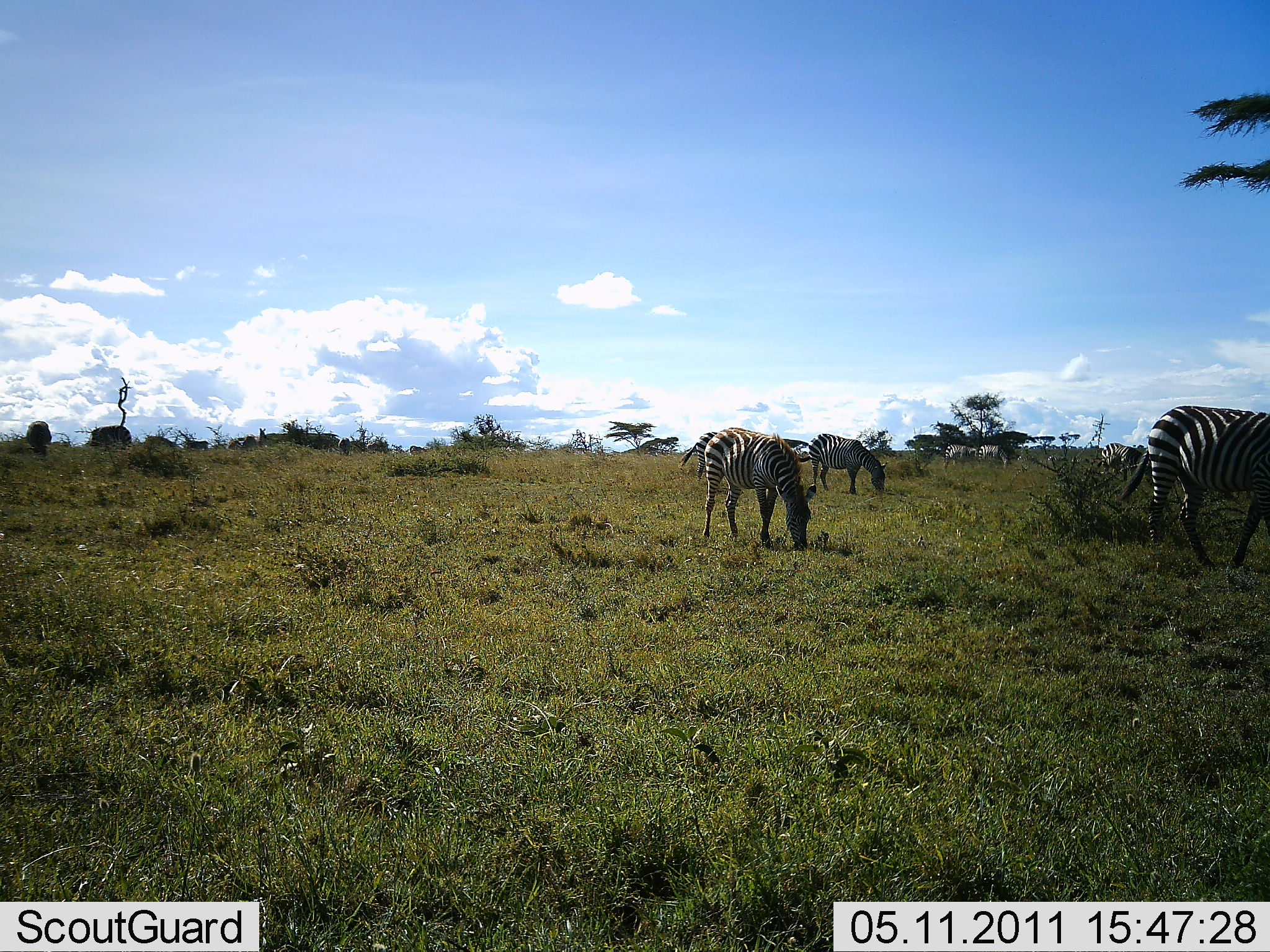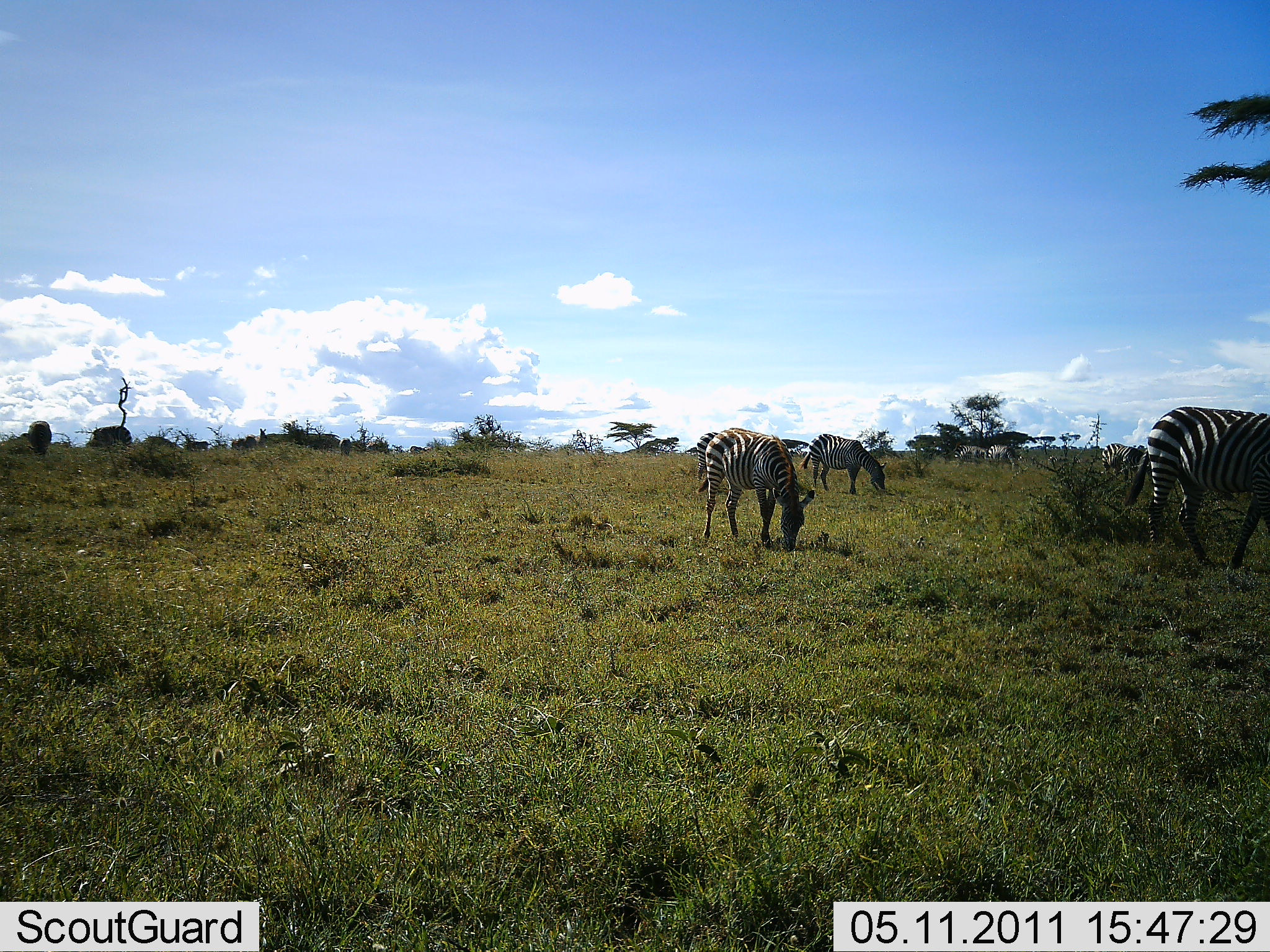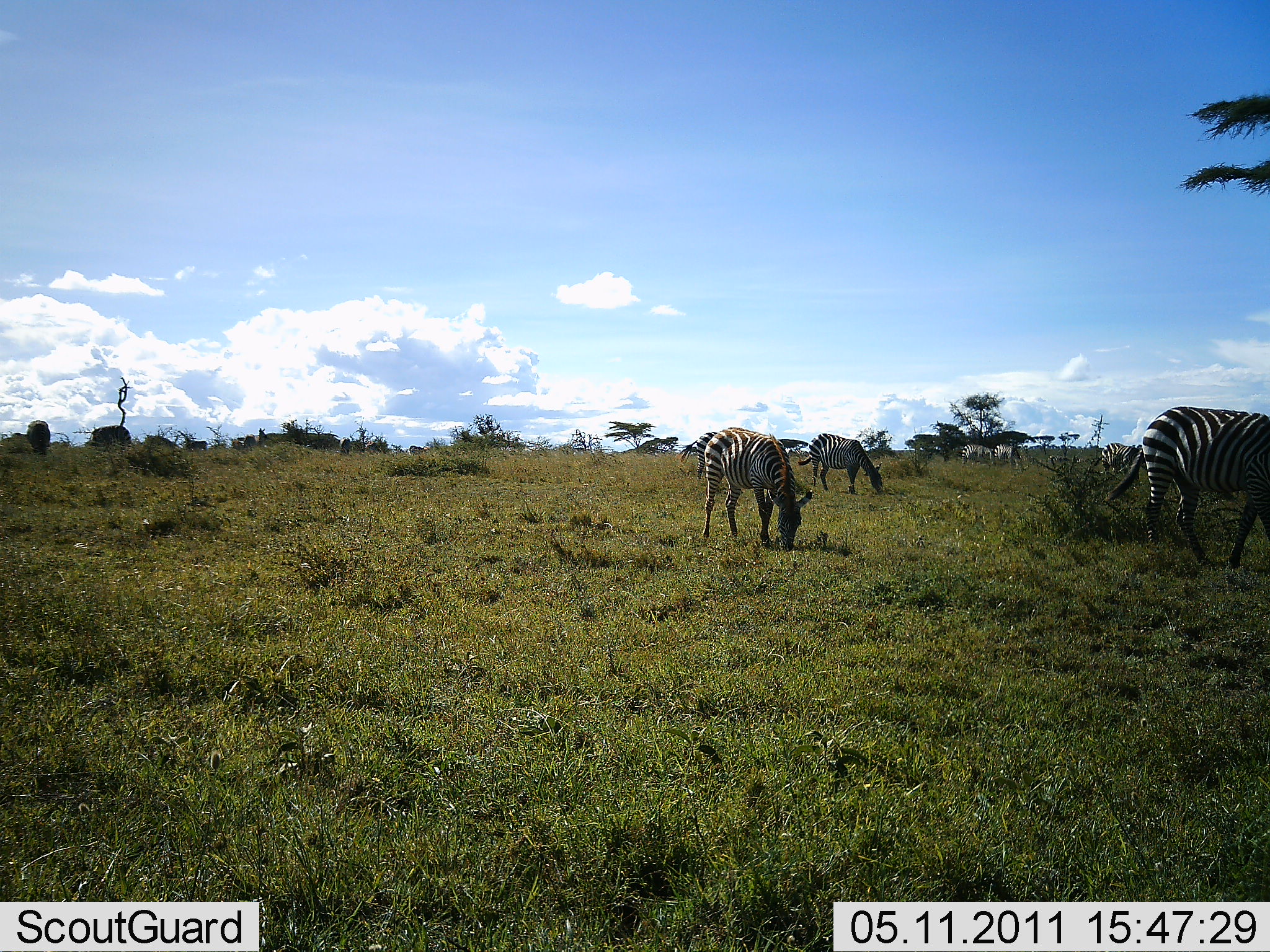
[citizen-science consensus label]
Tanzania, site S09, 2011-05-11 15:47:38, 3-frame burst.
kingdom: Animalia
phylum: Chordata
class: Mammalia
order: Perissodactyla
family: Equidae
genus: Equus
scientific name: Equus quagga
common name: plains zebra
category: zebra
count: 5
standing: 23%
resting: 0%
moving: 0%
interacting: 0%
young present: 0%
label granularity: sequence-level